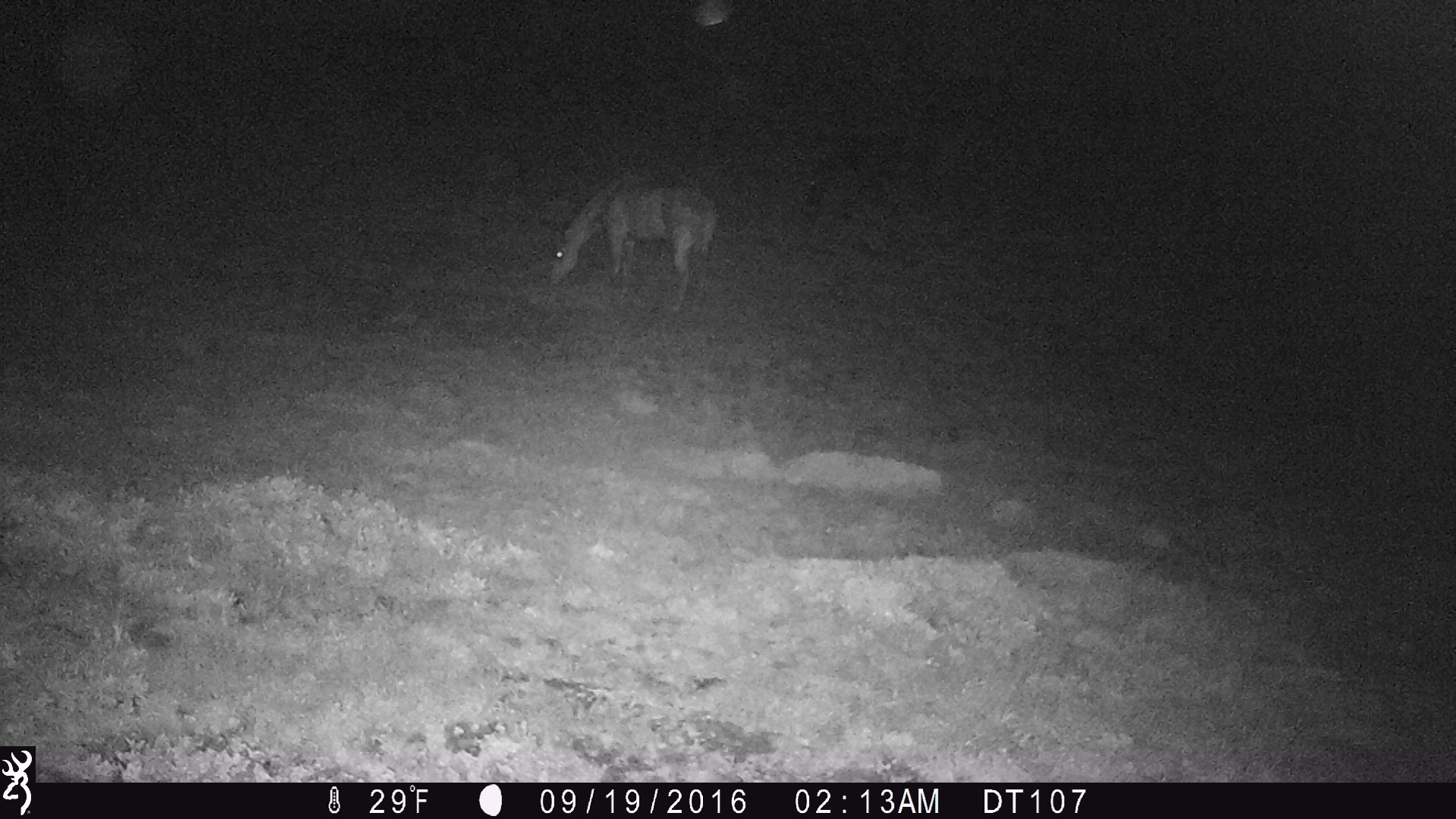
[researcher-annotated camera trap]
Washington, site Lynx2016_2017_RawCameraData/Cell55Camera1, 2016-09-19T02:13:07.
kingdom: Animalia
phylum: Chordata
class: Mammalia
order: Perissodactyla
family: Equidae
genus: Equus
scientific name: Equus caballus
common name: domestic horse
Domestic horse (Equus caballus). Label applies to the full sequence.